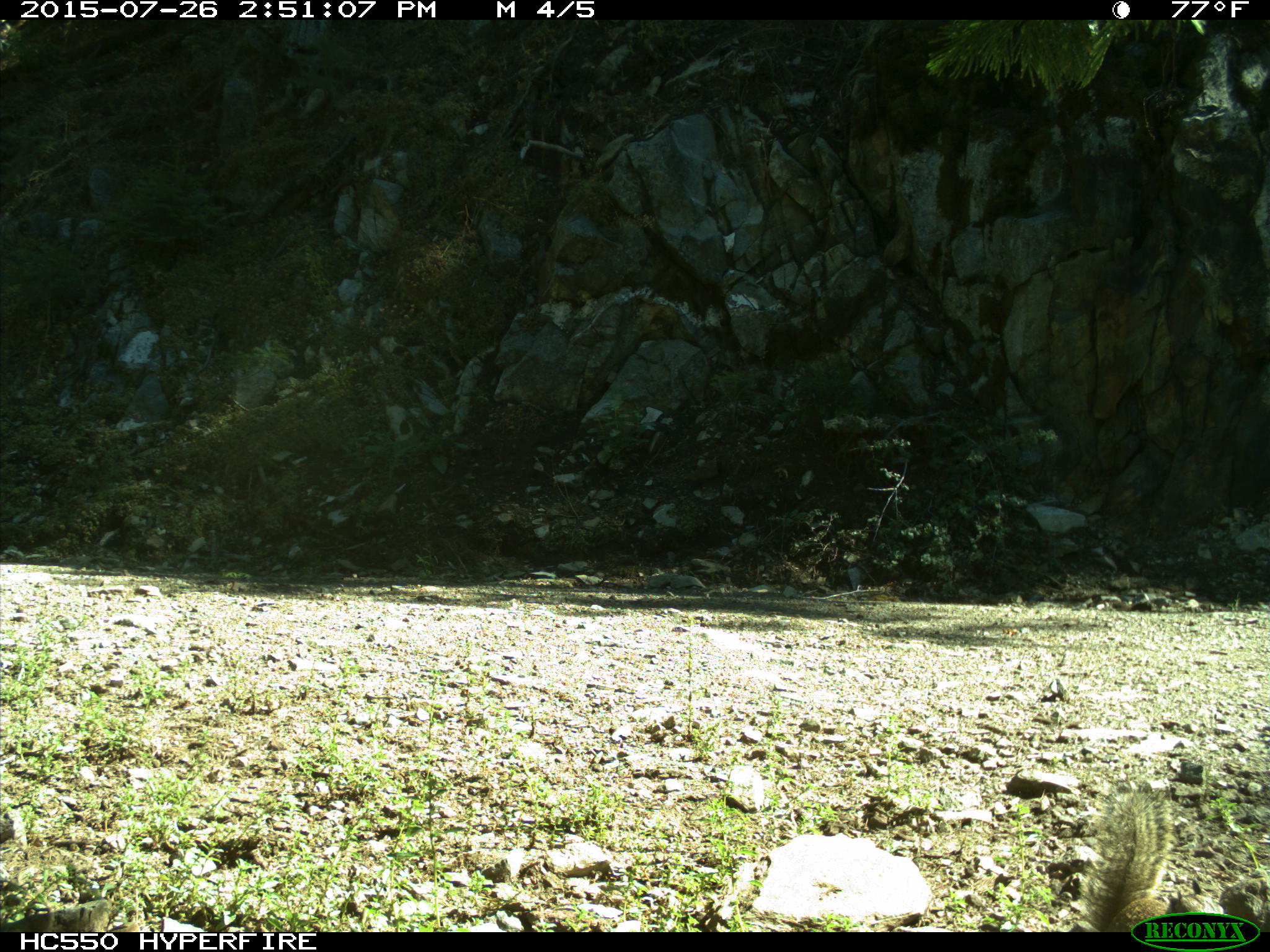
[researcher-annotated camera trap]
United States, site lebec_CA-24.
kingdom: Animalia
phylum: Chordata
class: Mammalia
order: Rodentia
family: Sciuridae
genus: Otospermophilus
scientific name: Otospermophilus beecheyi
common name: california ground squirrel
Otospermophilus beecheyi (california ground squirrel).